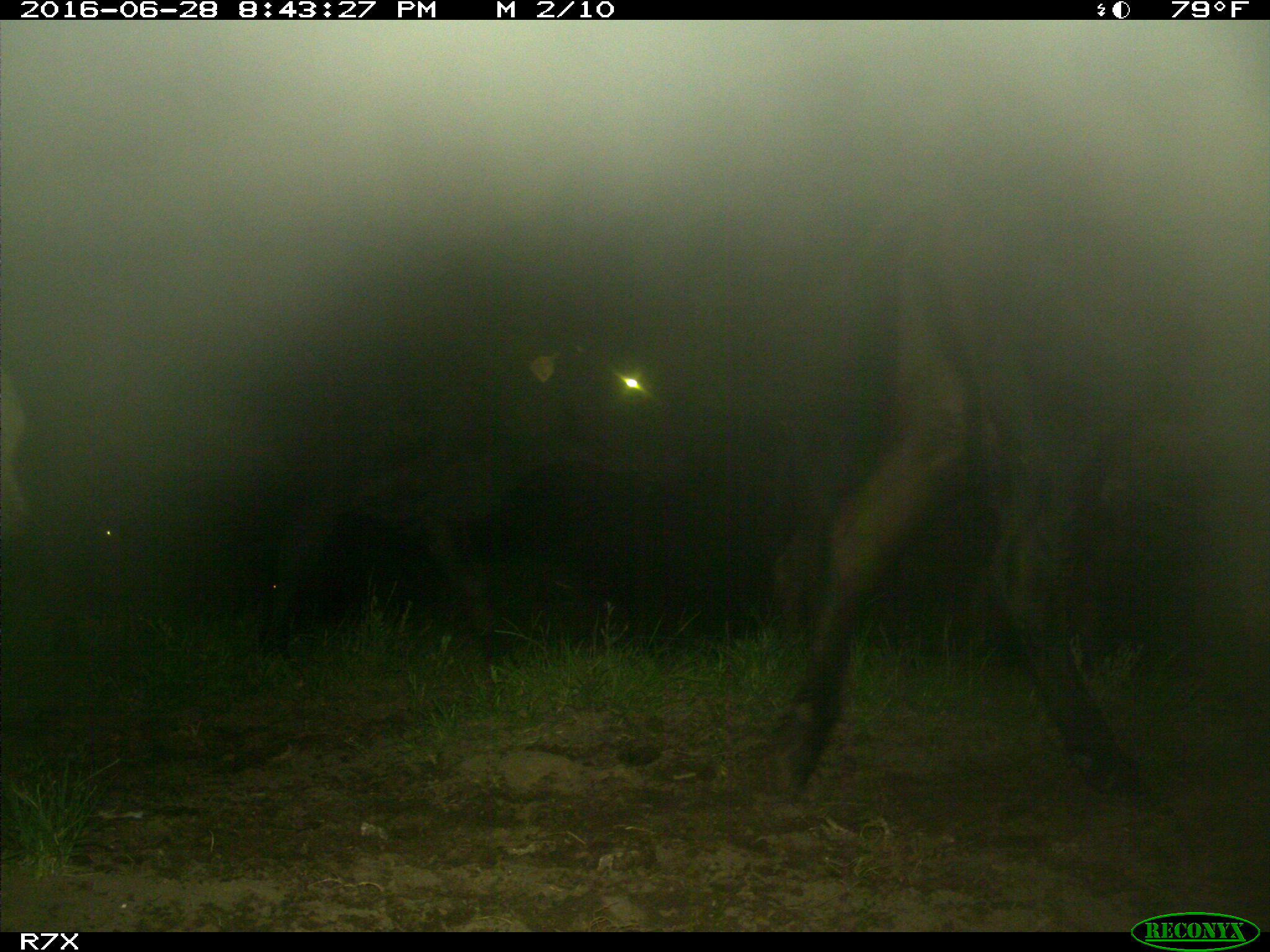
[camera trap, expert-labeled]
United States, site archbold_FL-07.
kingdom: Animalia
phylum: Chordata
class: Mammalia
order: Artiodactyla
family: Bovidae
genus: Bos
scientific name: Bos taurus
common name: domestic cow